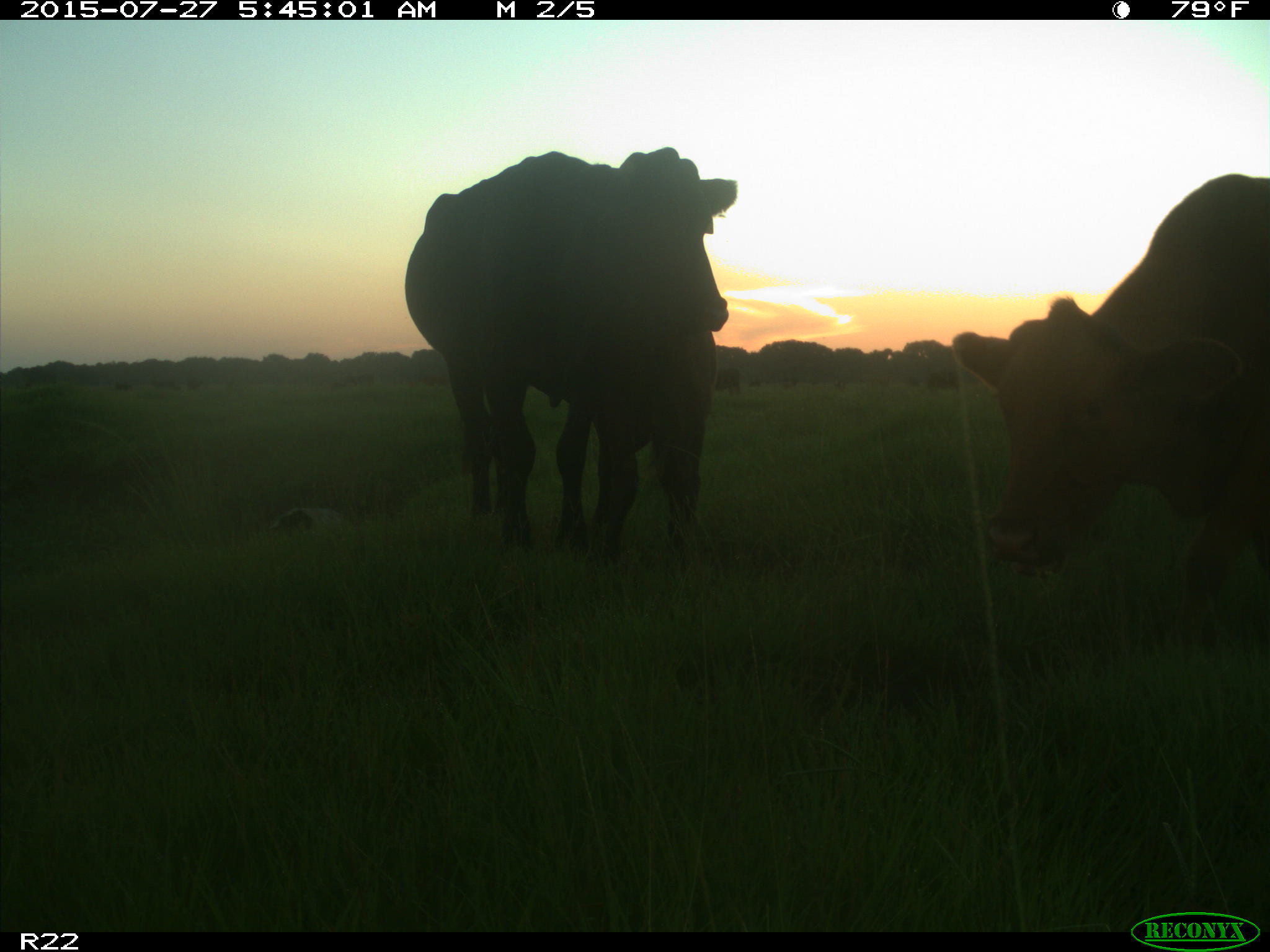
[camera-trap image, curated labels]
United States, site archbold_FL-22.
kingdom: Animalia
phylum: Chordata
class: Mammalia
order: Artiodactyla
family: Bovidae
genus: Bos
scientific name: Bos taurus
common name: domestic cow